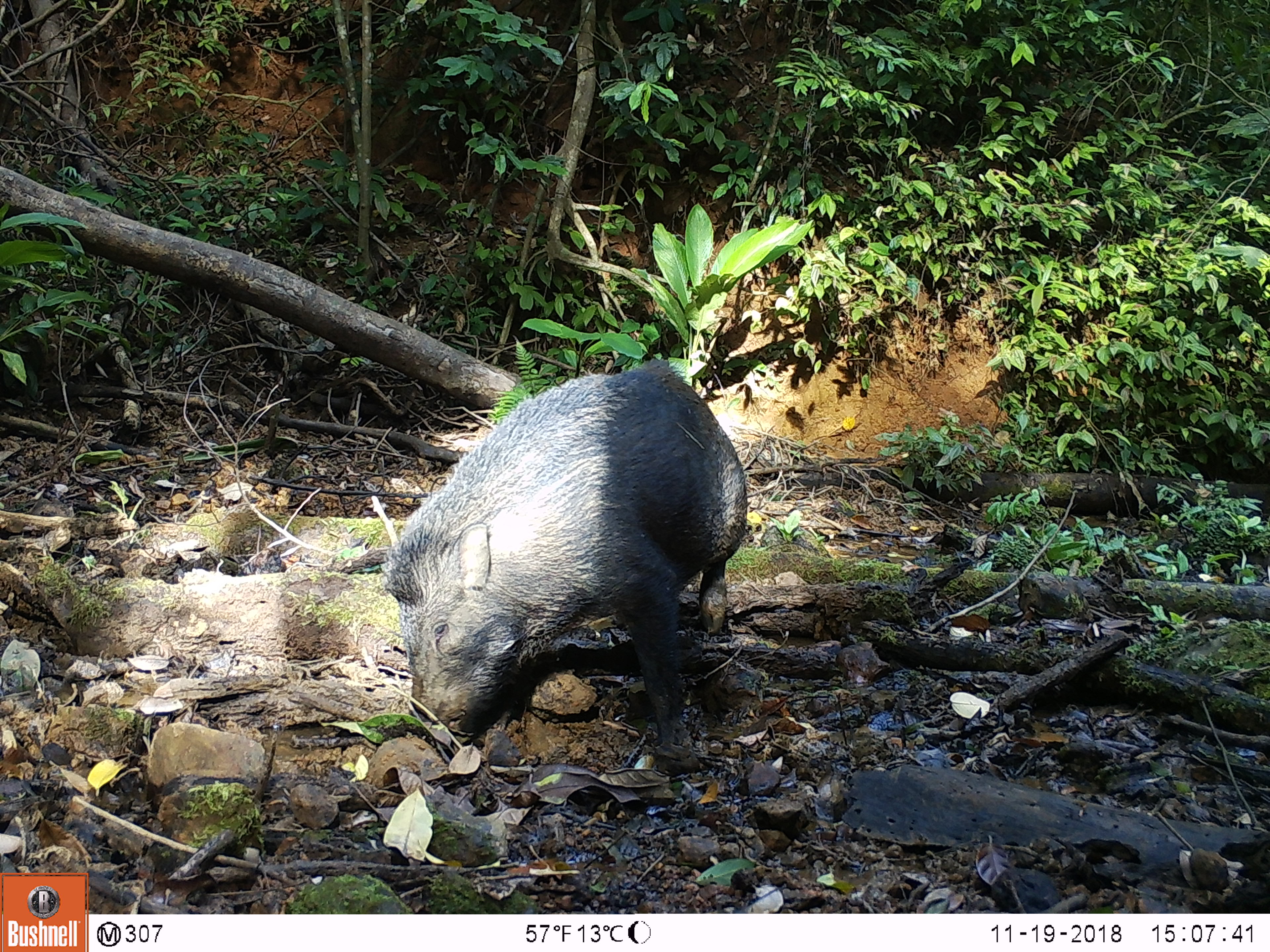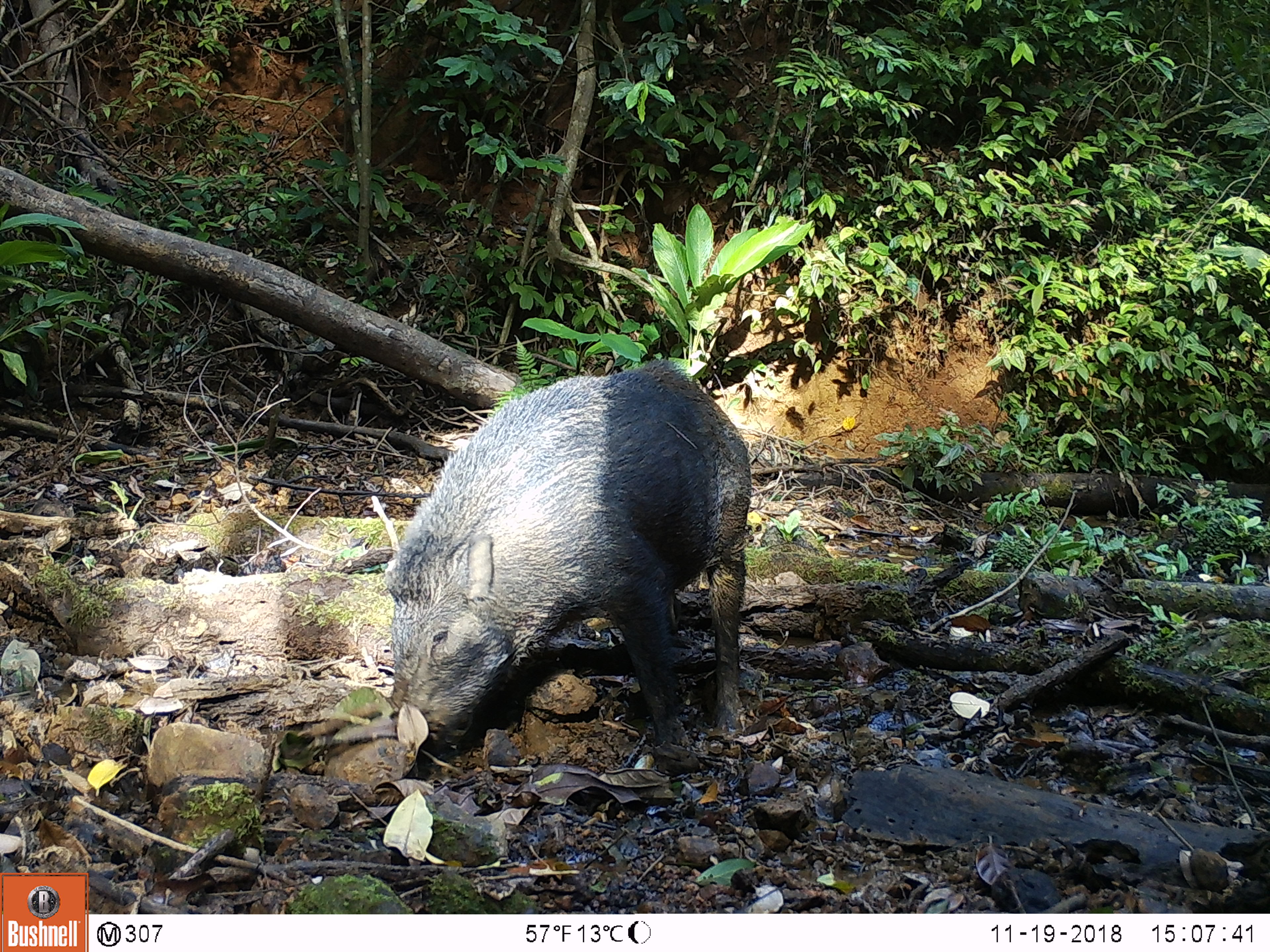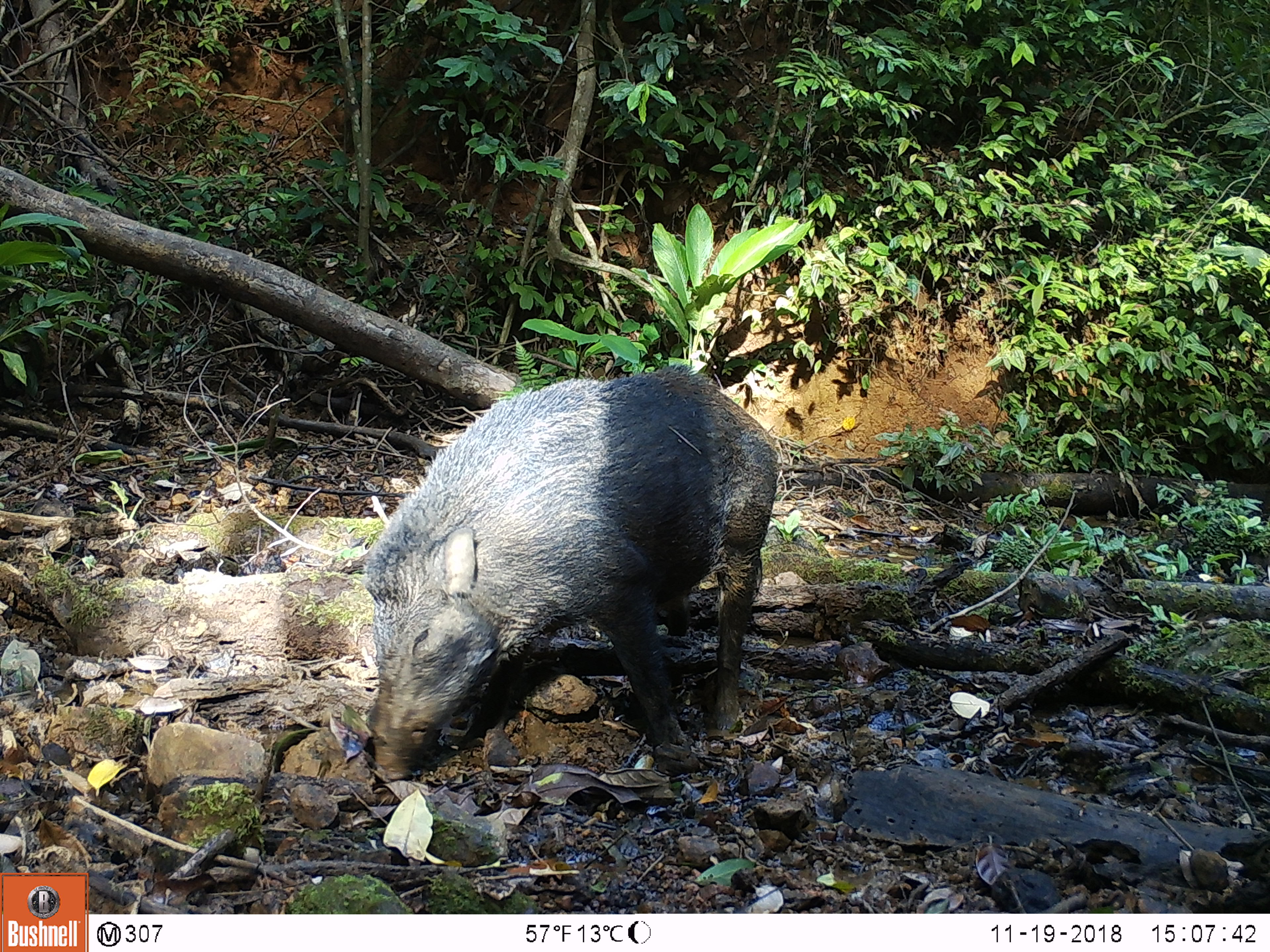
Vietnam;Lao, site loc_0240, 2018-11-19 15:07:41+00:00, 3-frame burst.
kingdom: Animalia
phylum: Chordata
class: Mammalia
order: Artiodactyla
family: Suidae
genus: Sus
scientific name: Sus scrofa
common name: eurasian wild pig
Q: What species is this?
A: Eurasian wild pig (Sus scrofa).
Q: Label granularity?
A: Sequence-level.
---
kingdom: Animalia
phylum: Chordata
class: Aves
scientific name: Aves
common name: bird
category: unidentified bird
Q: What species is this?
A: Unidentified bird (bird) (Aves).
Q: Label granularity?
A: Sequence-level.